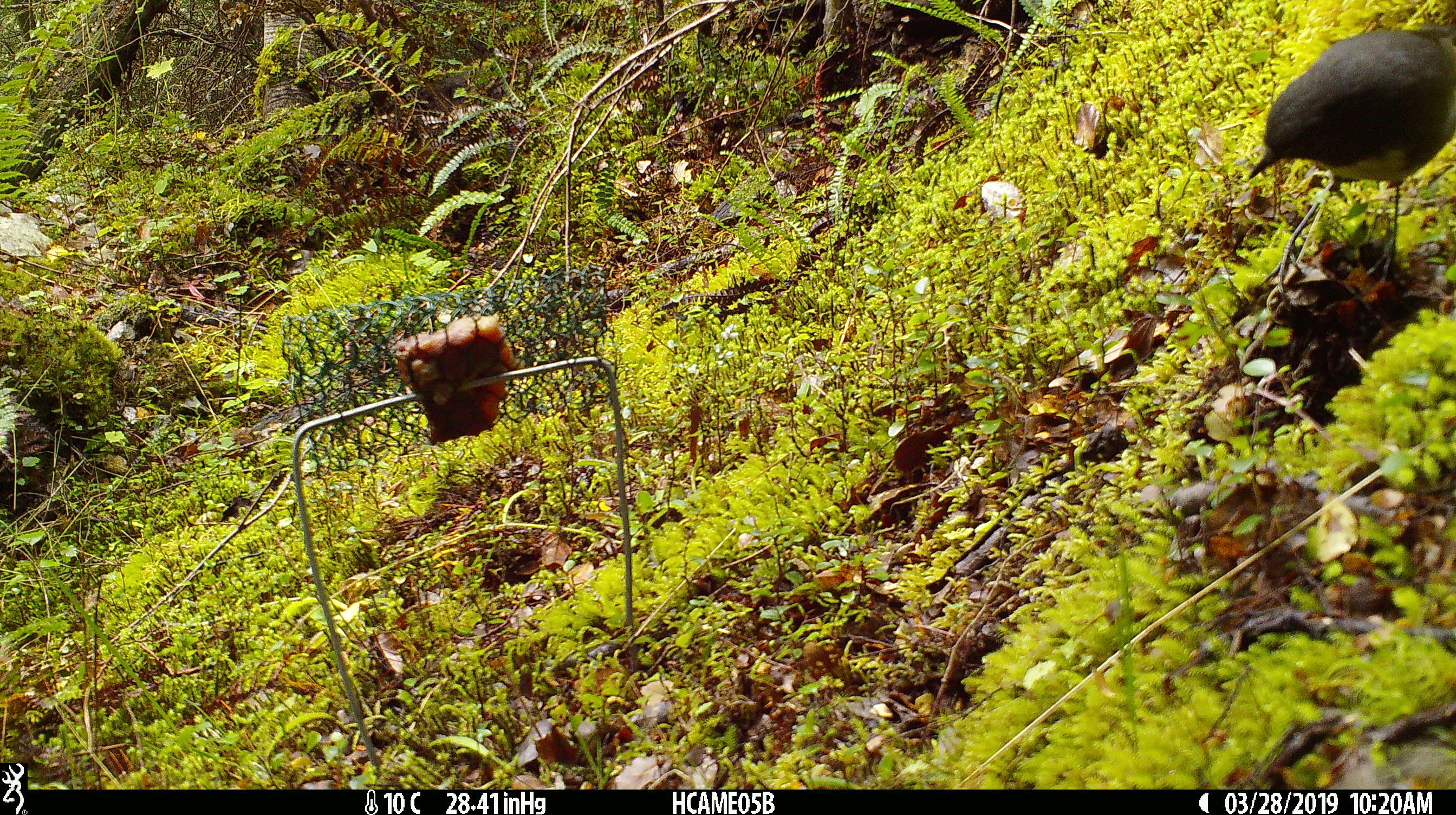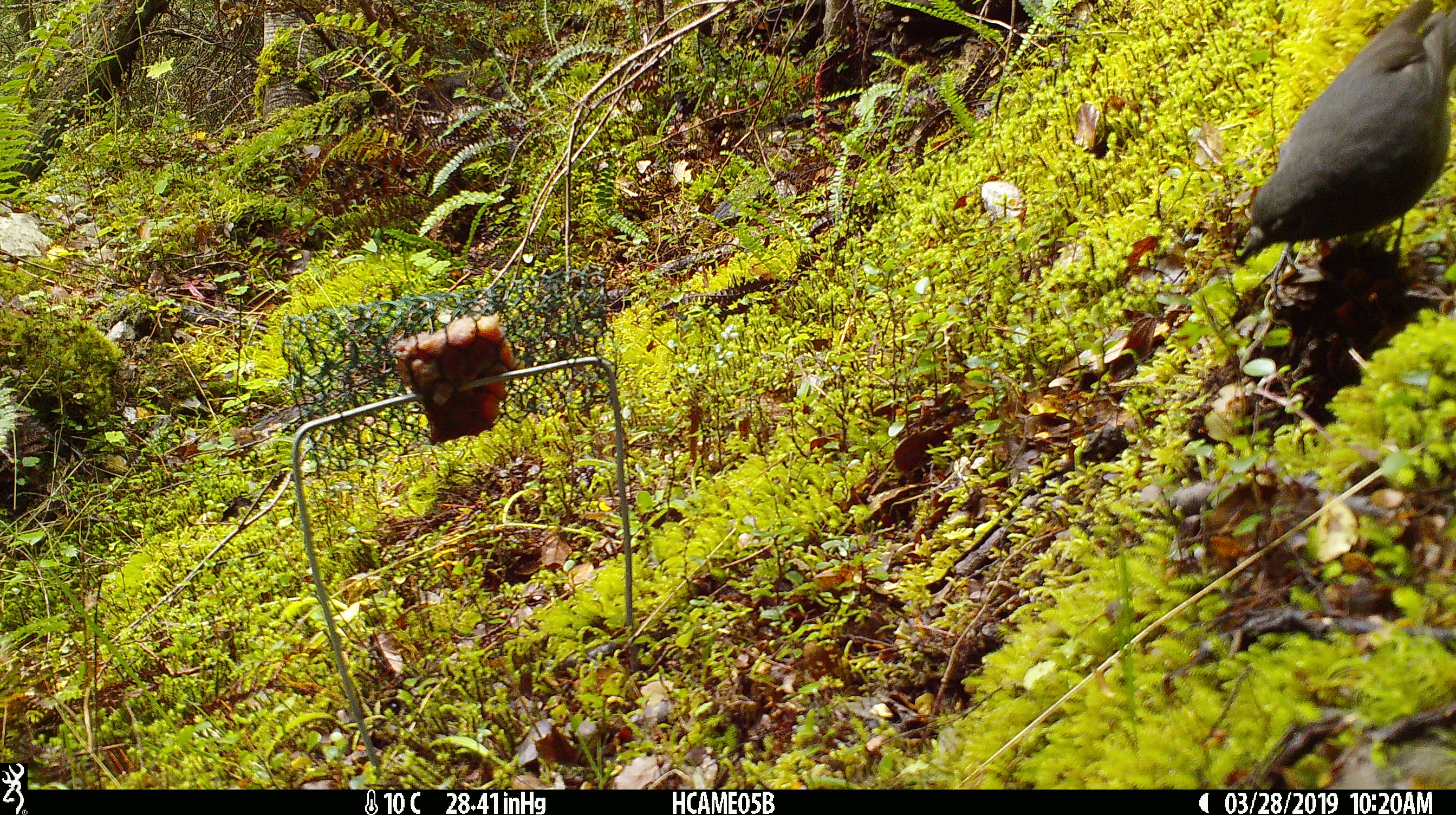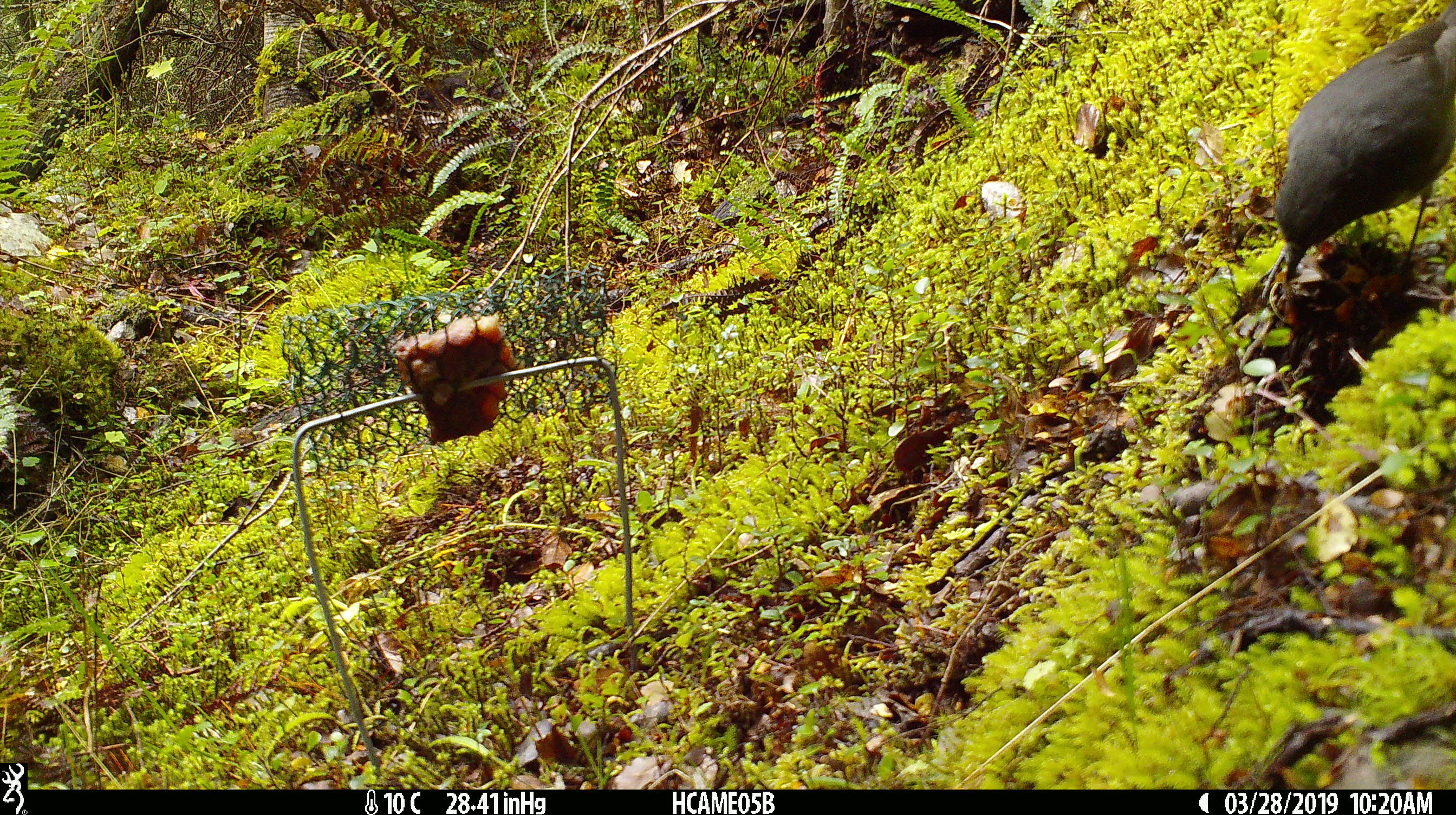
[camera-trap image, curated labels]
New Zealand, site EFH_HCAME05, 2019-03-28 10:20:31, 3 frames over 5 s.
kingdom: Animalia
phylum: Chordata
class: Aves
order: Passeriformes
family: Petroicidae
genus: Petroica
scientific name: Petroica australis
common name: new zealand robin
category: robin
Robin (new zealand robin) (Petroica australis).